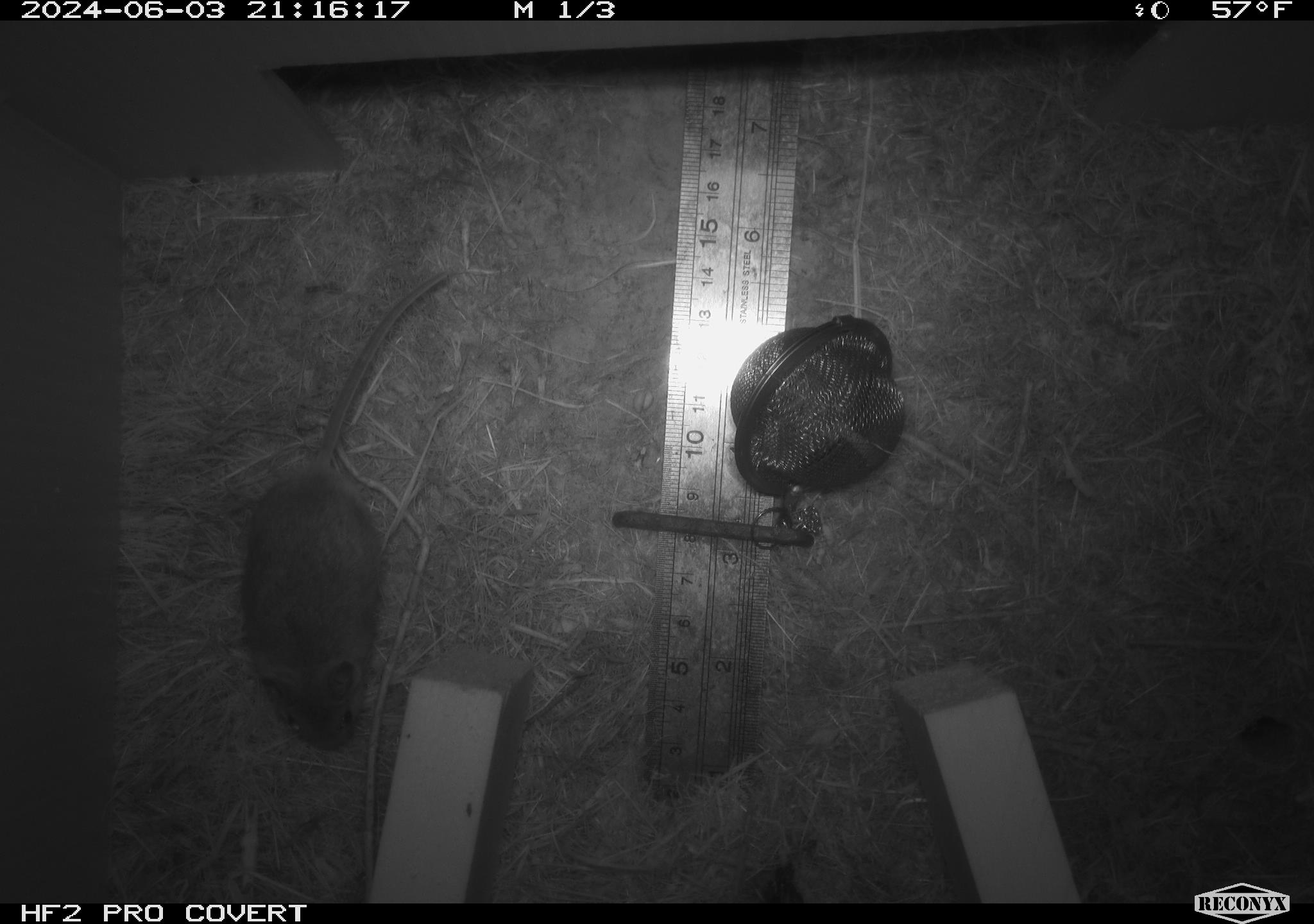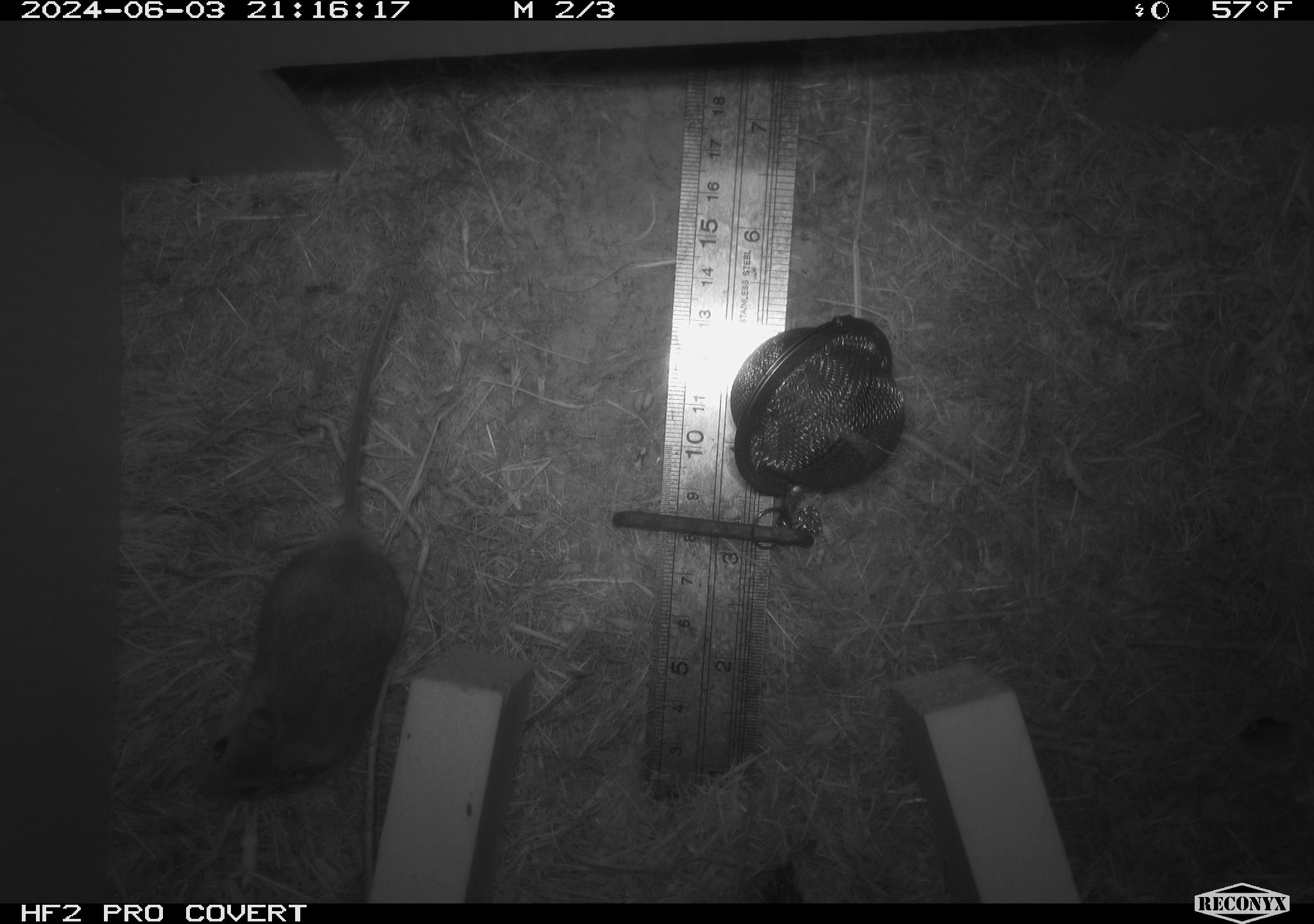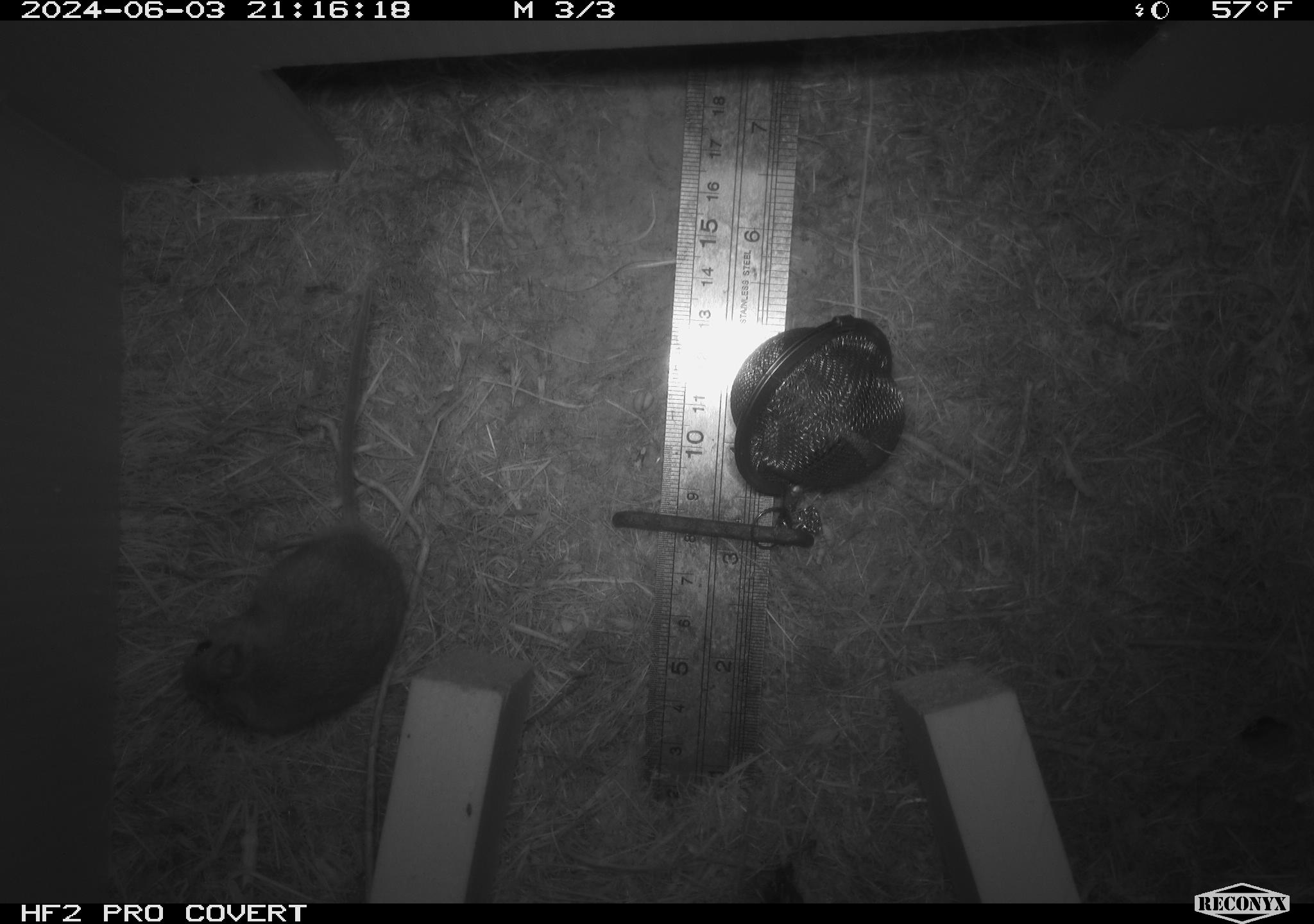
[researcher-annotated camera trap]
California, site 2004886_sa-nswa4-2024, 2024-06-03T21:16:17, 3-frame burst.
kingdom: Animalia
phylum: Chordata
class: Mammalia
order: Rodentia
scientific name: Rodentia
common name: mouse species